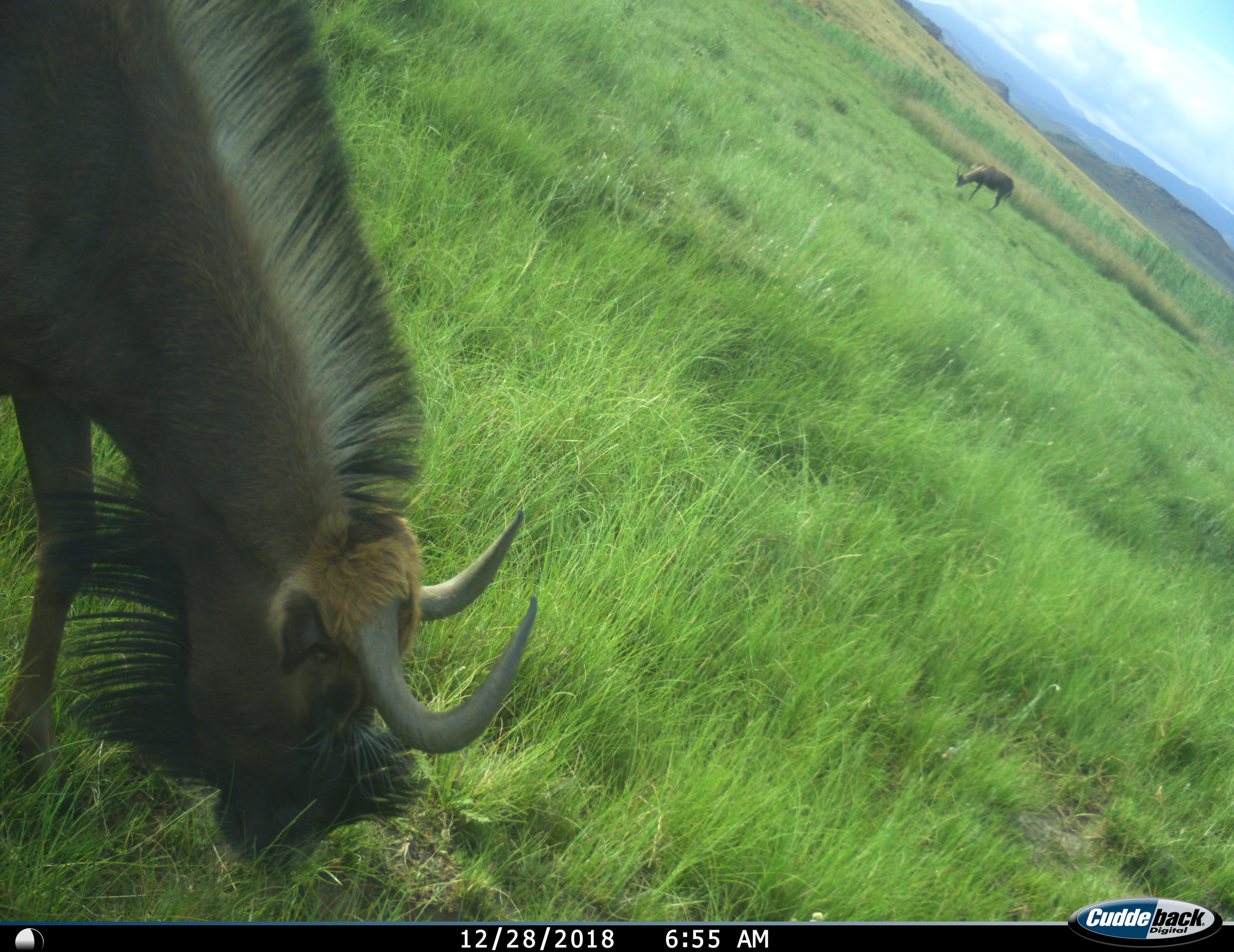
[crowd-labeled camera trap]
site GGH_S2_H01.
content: unidentified animal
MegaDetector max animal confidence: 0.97